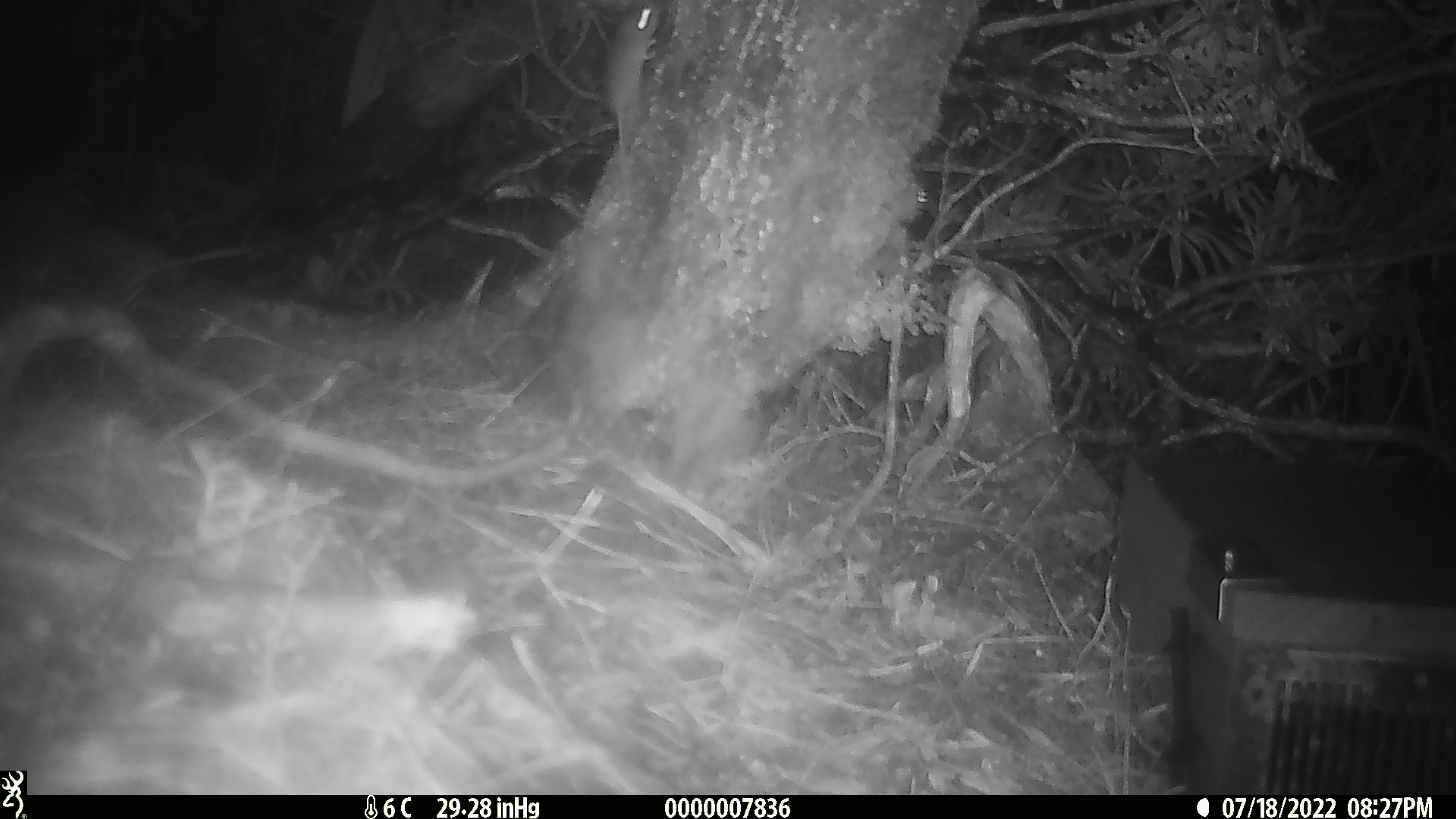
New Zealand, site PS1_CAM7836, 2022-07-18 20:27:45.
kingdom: Animalia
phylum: Chordata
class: Mammalia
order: Rodentia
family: Muridae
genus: Mus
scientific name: Mus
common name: mouse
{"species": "mouse (Mus)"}